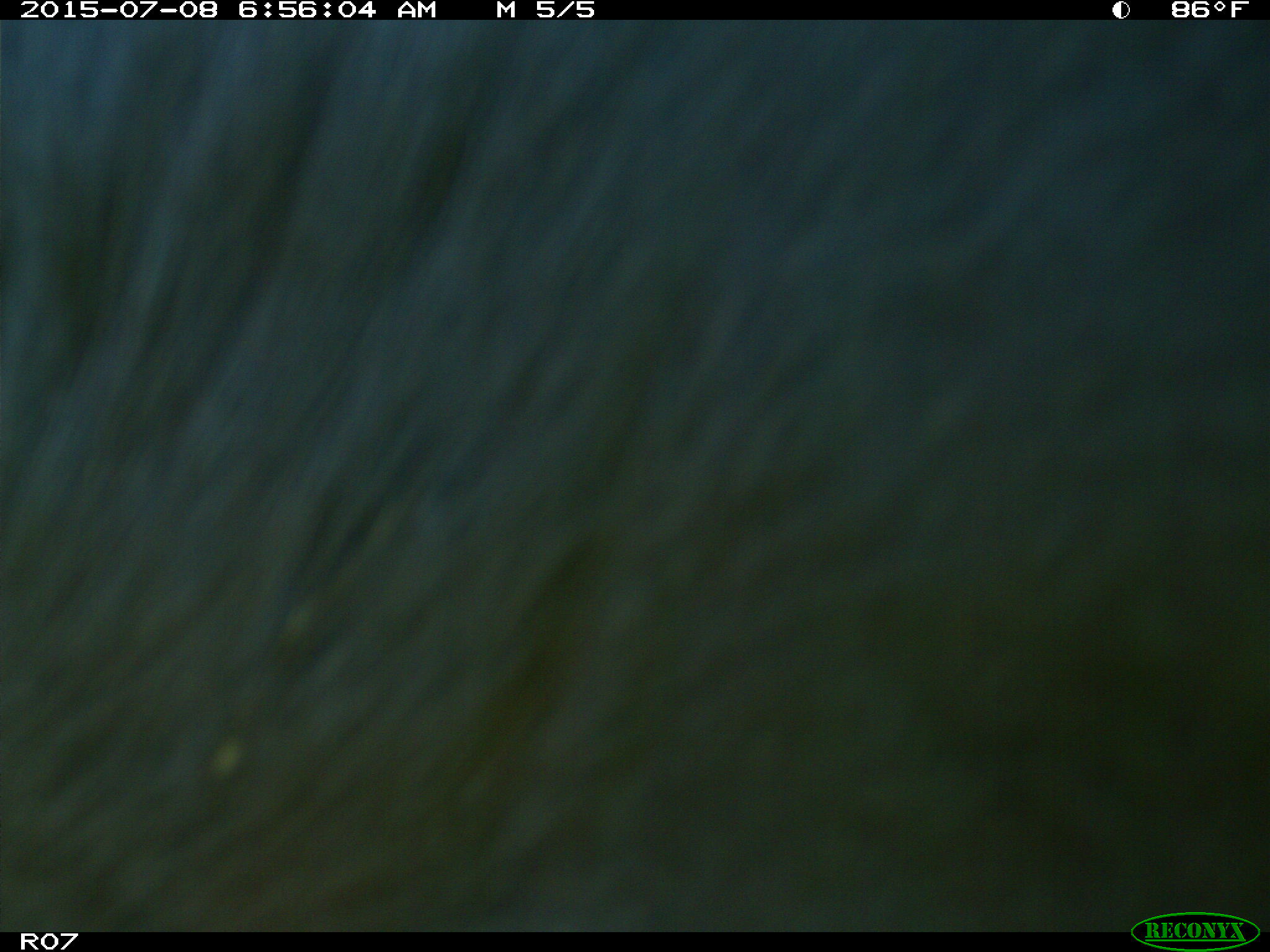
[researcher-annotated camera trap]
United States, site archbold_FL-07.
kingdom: Animalia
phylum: Chordata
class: Mammalia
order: Artiodactyla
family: Bovidae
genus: Bos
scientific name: Bos taurus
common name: domestic cow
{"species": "Bos taurus (domestic cow)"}